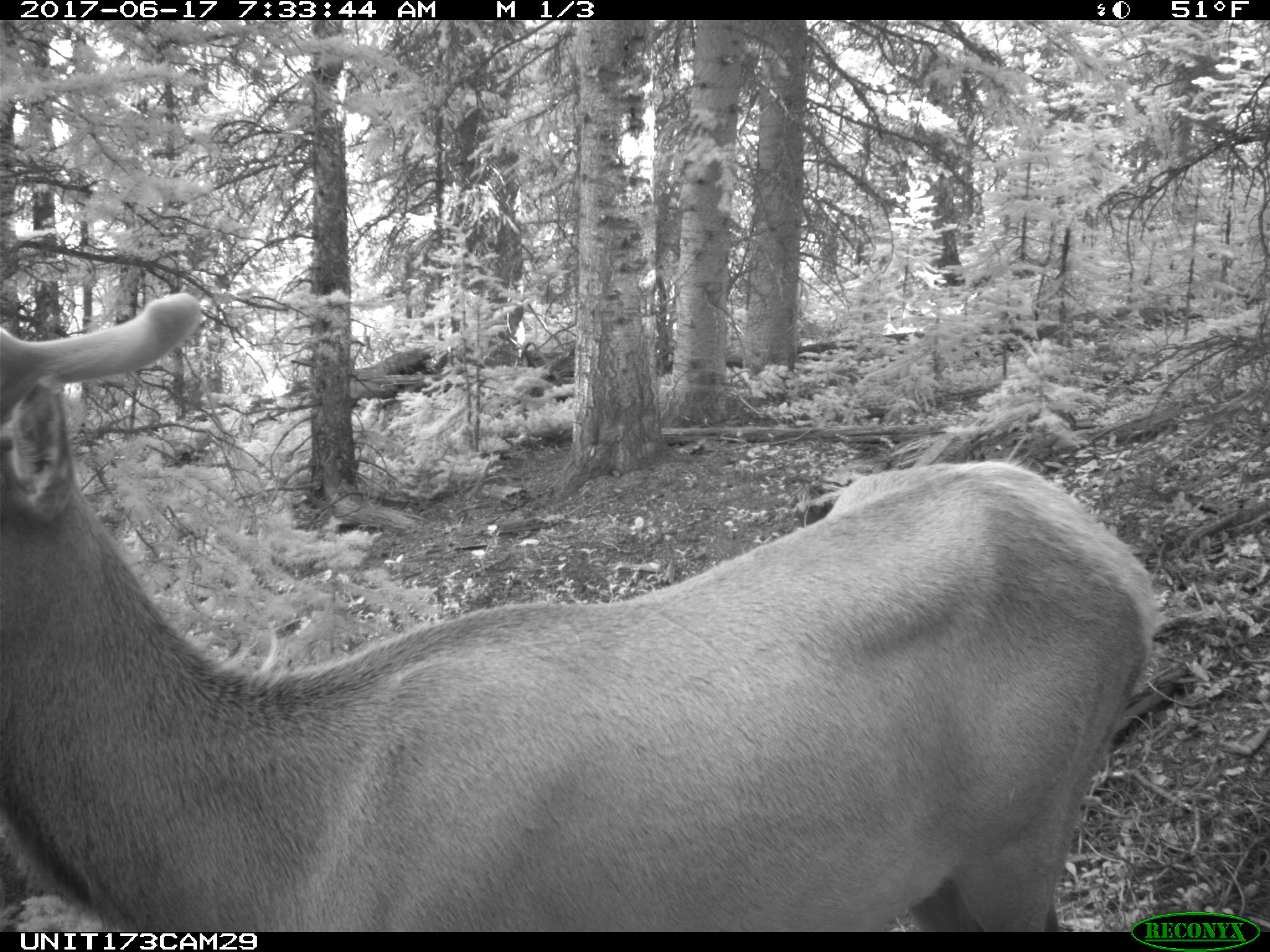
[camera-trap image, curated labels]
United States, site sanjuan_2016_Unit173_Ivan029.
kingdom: Animalia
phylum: Chordata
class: Mammalia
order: Artiodactyla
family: Cervidae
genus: Cervus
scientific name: Cervus elaphus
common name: red deer